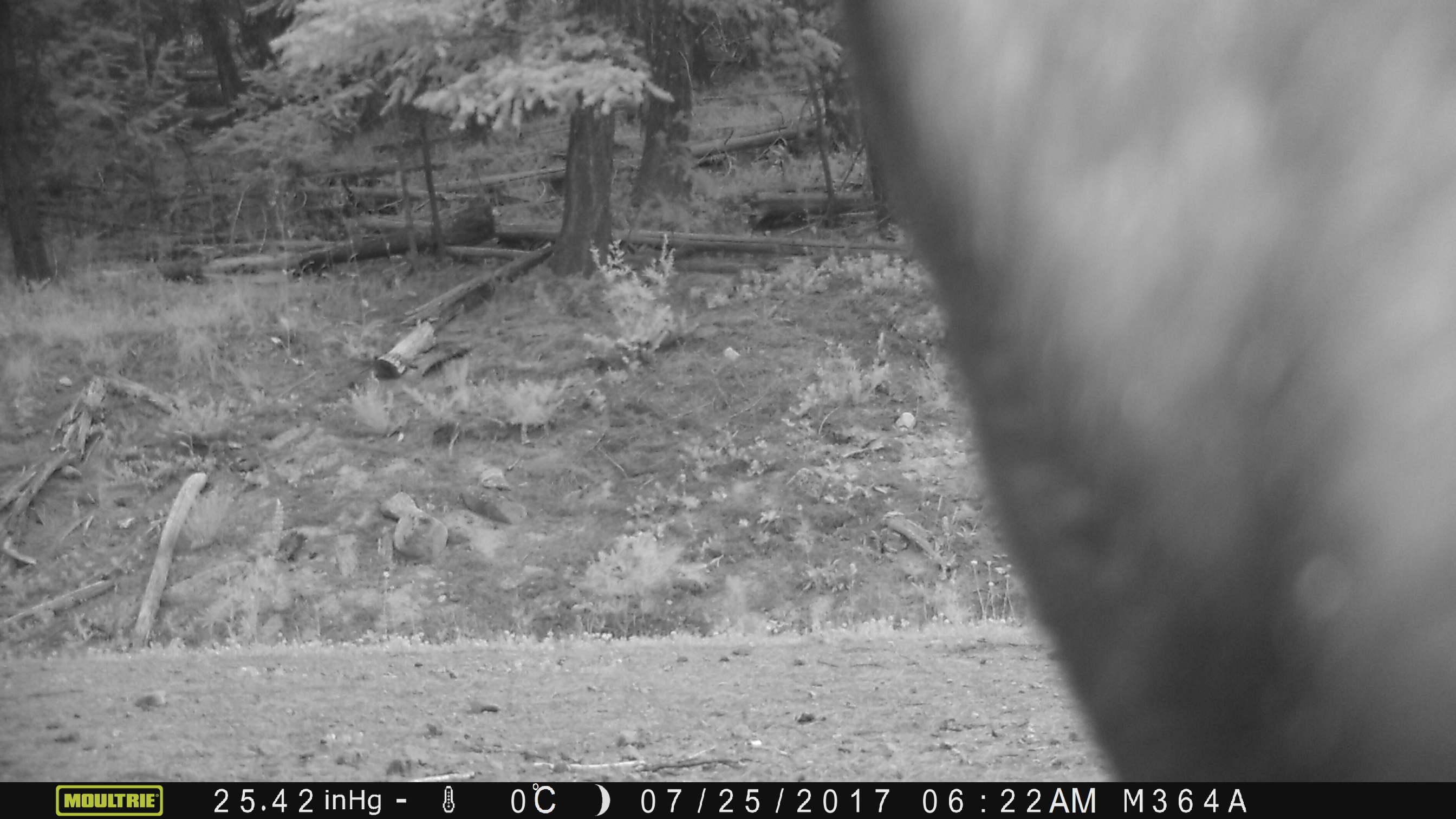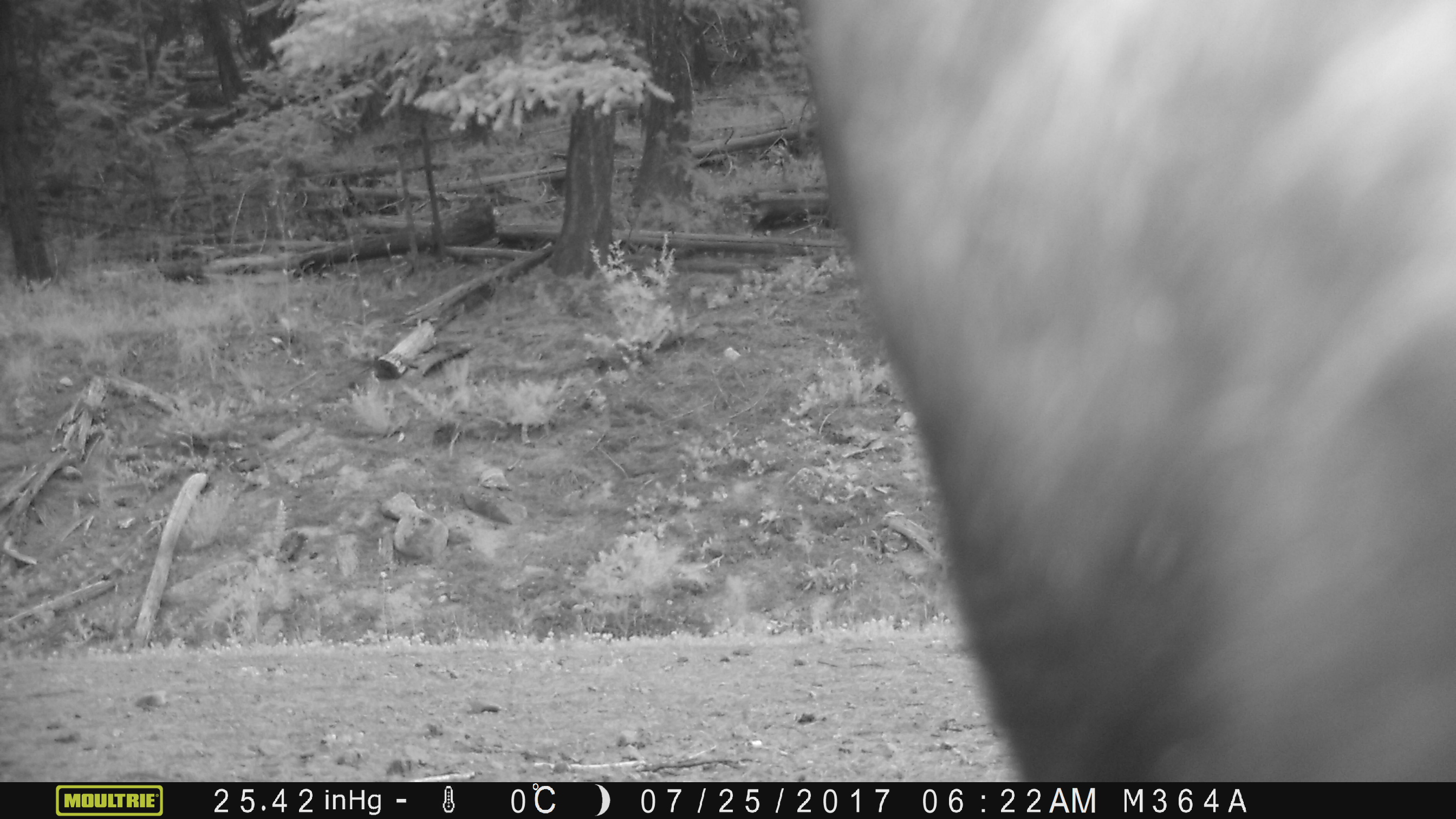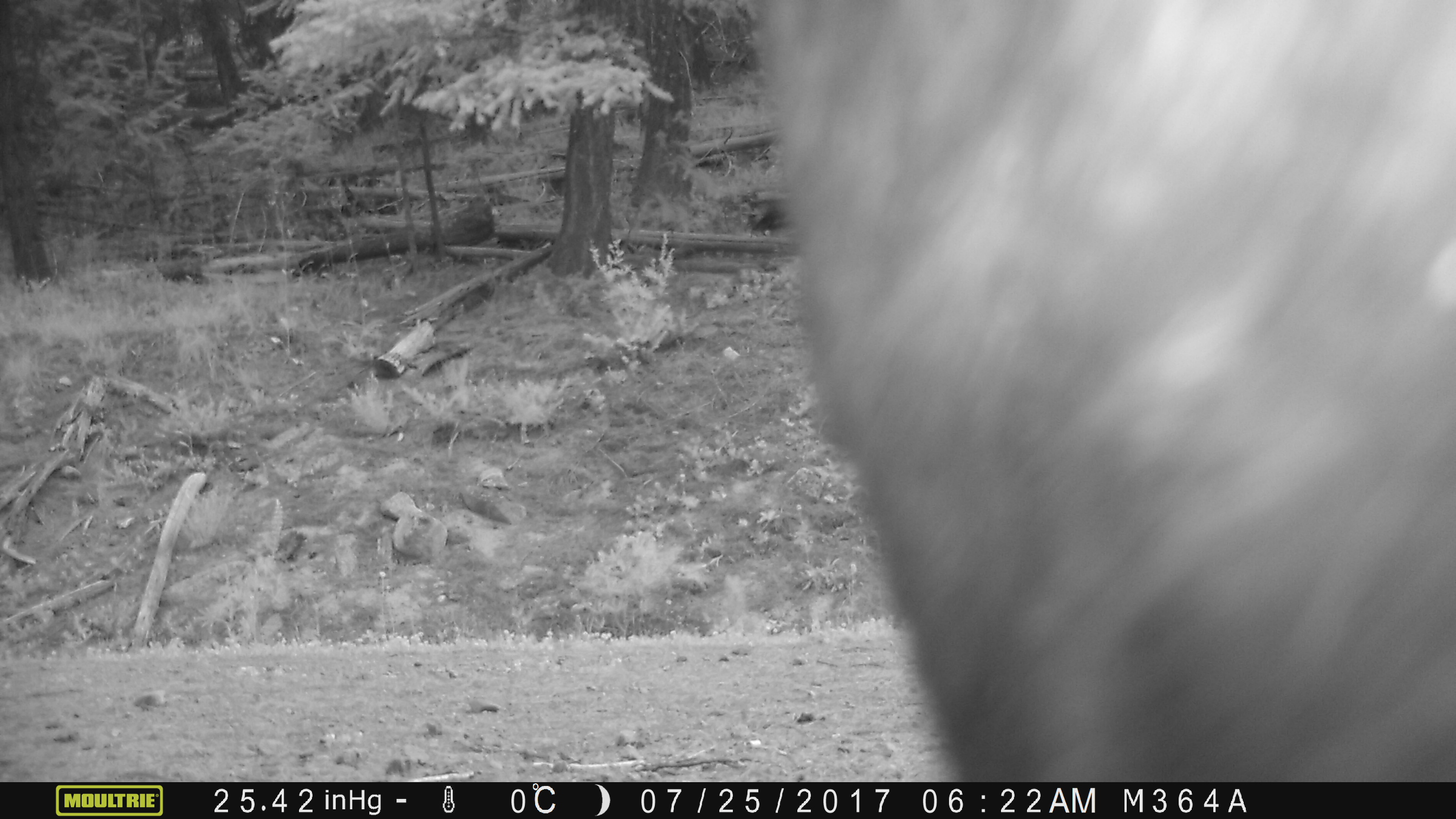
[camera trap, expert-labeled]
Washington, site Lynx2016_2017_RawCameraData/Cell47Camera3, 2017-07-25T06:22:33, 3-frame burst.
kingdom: Animalia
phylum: Chordata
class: Mammalia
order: Artiodactyla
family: Bovidae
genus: Bos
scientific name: Bos taurus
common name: domestic cattle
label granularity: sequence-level